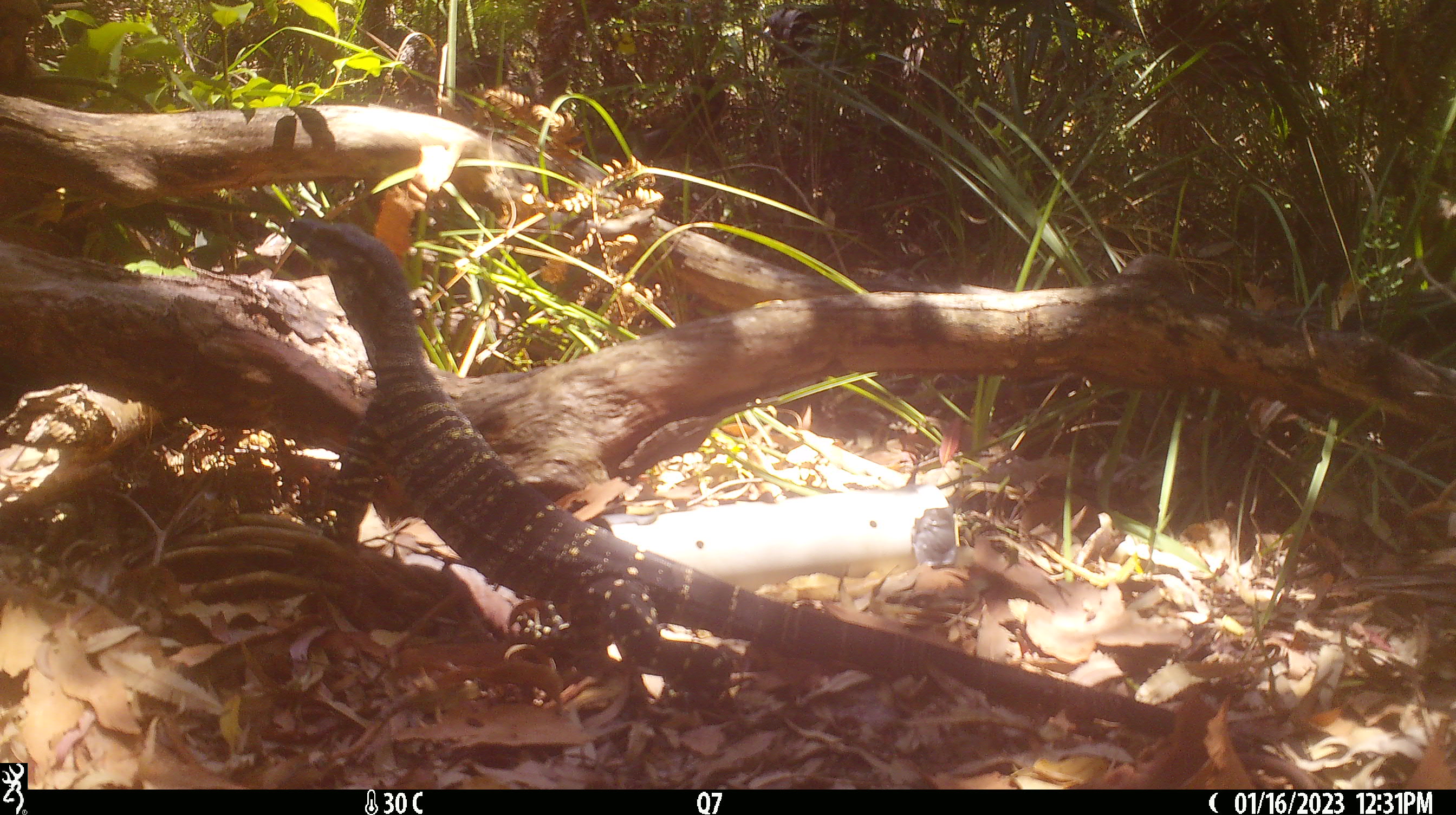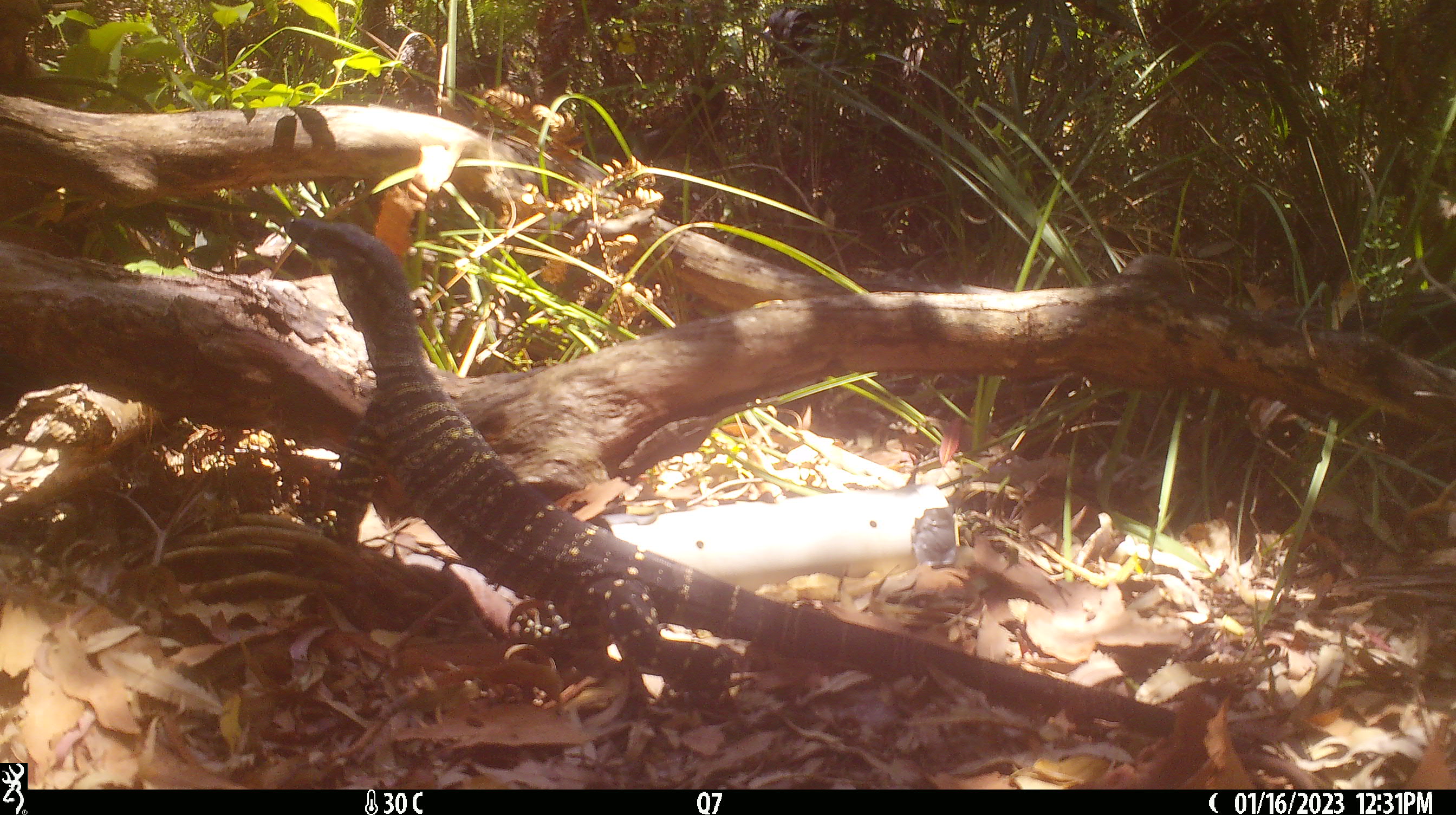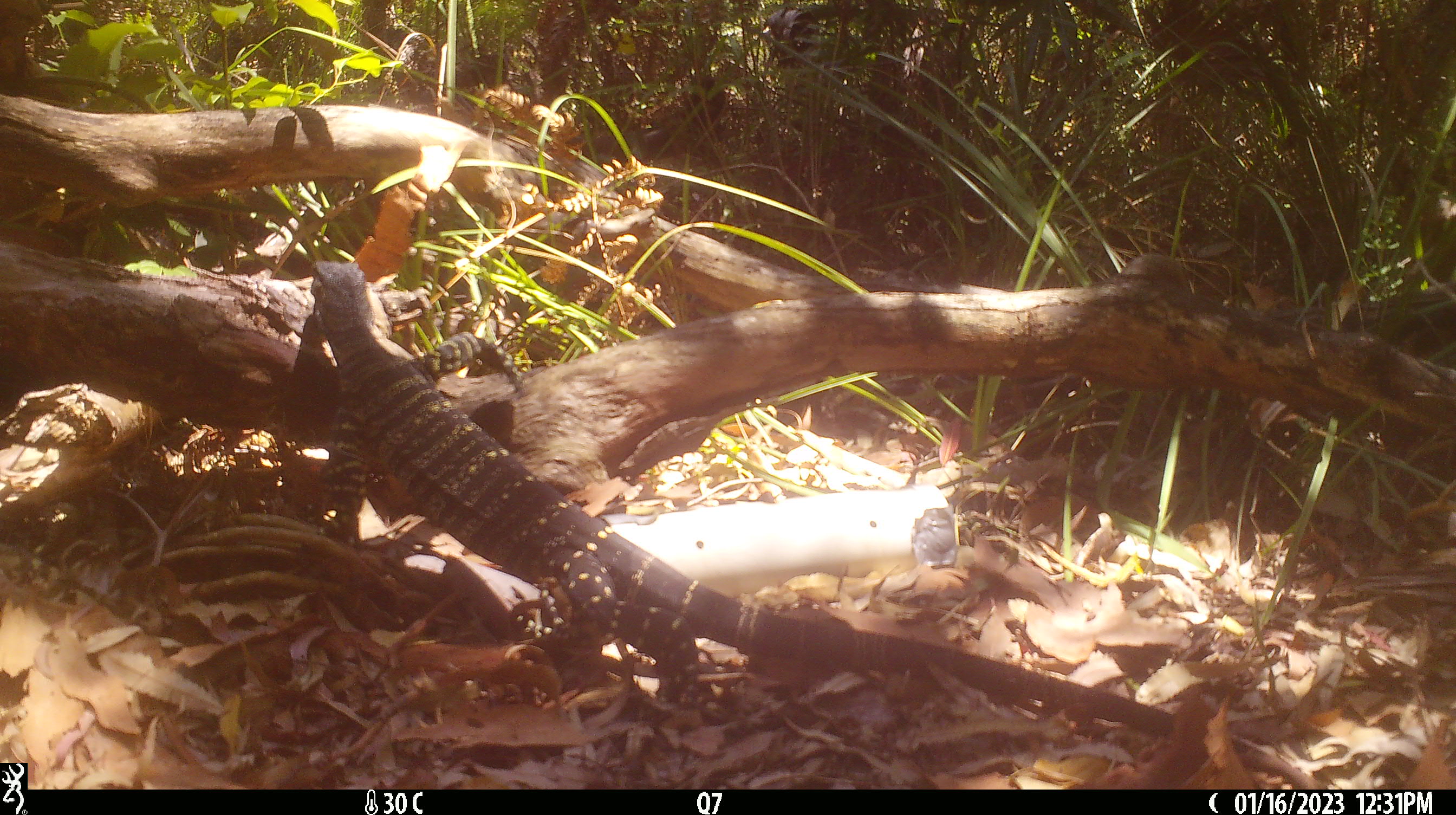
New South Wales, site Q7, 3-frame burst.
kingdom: Animalia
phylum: Chordata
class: Reptilia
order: Squamata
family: Varanidae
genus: Varanus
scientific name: Varanus varius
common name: lace monitor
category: goanna